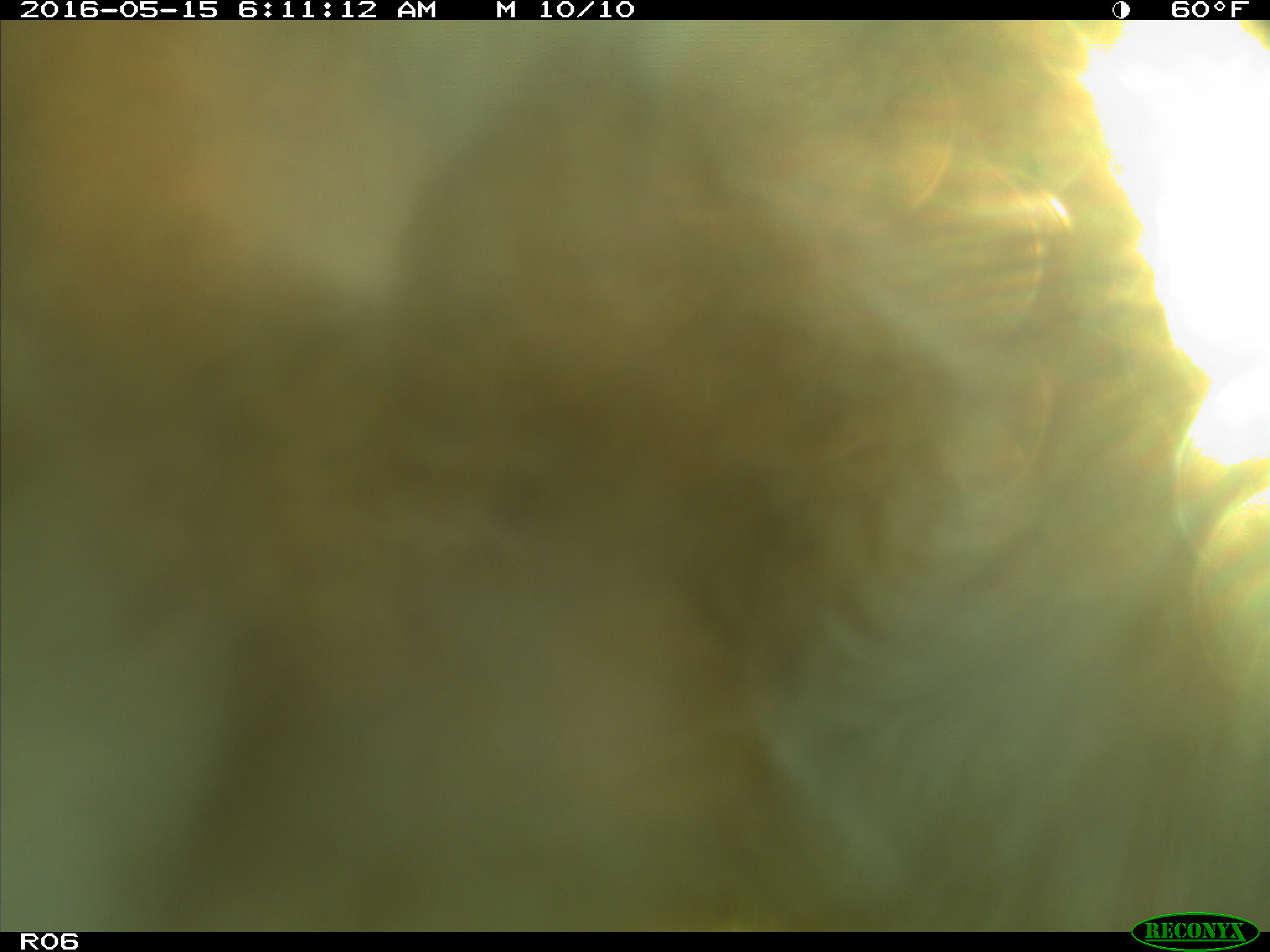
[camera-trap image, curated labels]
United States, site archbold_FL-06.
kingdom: Animalia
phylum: Chordata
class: Mammalia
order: Artiodactyla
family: Bovidae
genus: Bos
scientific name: Bos taurus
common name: domestic cow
Bos taurus (domestic cow).